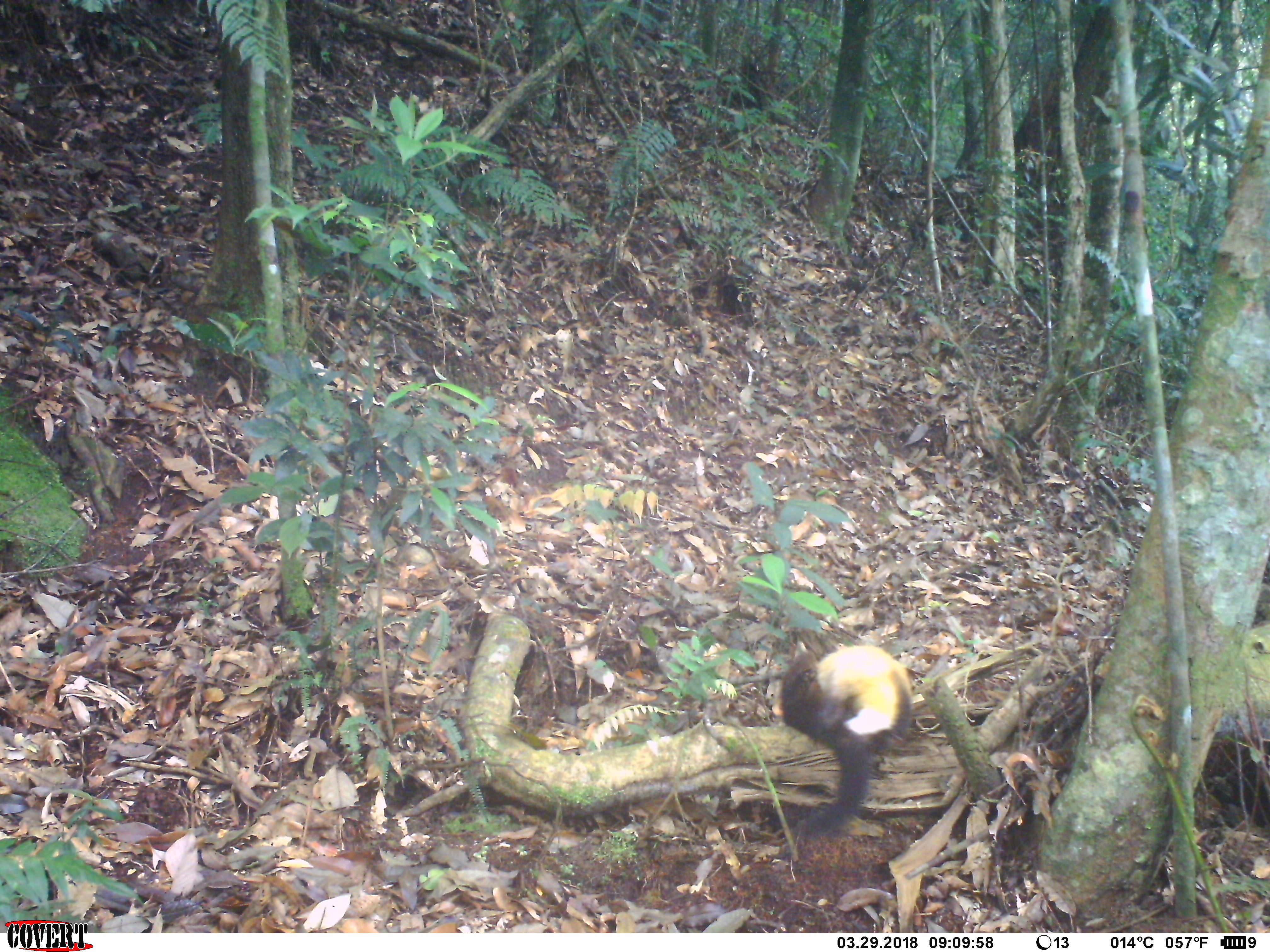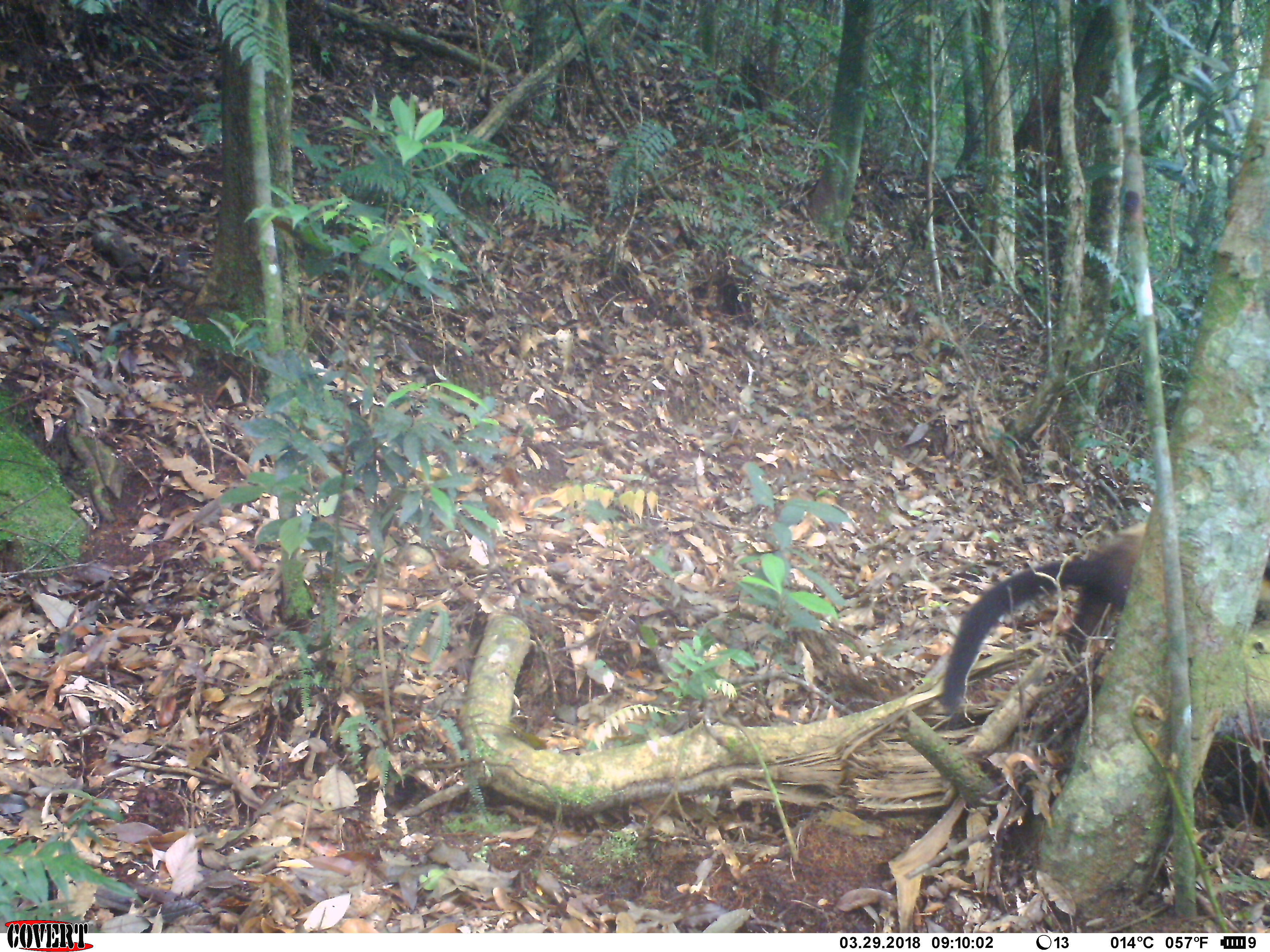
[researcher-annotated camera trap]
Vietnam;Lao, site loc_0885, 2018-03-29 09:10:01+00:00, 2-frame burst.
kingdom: Animalia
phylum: Chordata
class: Mammalia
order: Carnivora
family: Mustelidae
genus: Martes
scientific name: Martes flavigula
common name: yellow-throated marten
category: yellow throated marten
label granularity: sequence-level